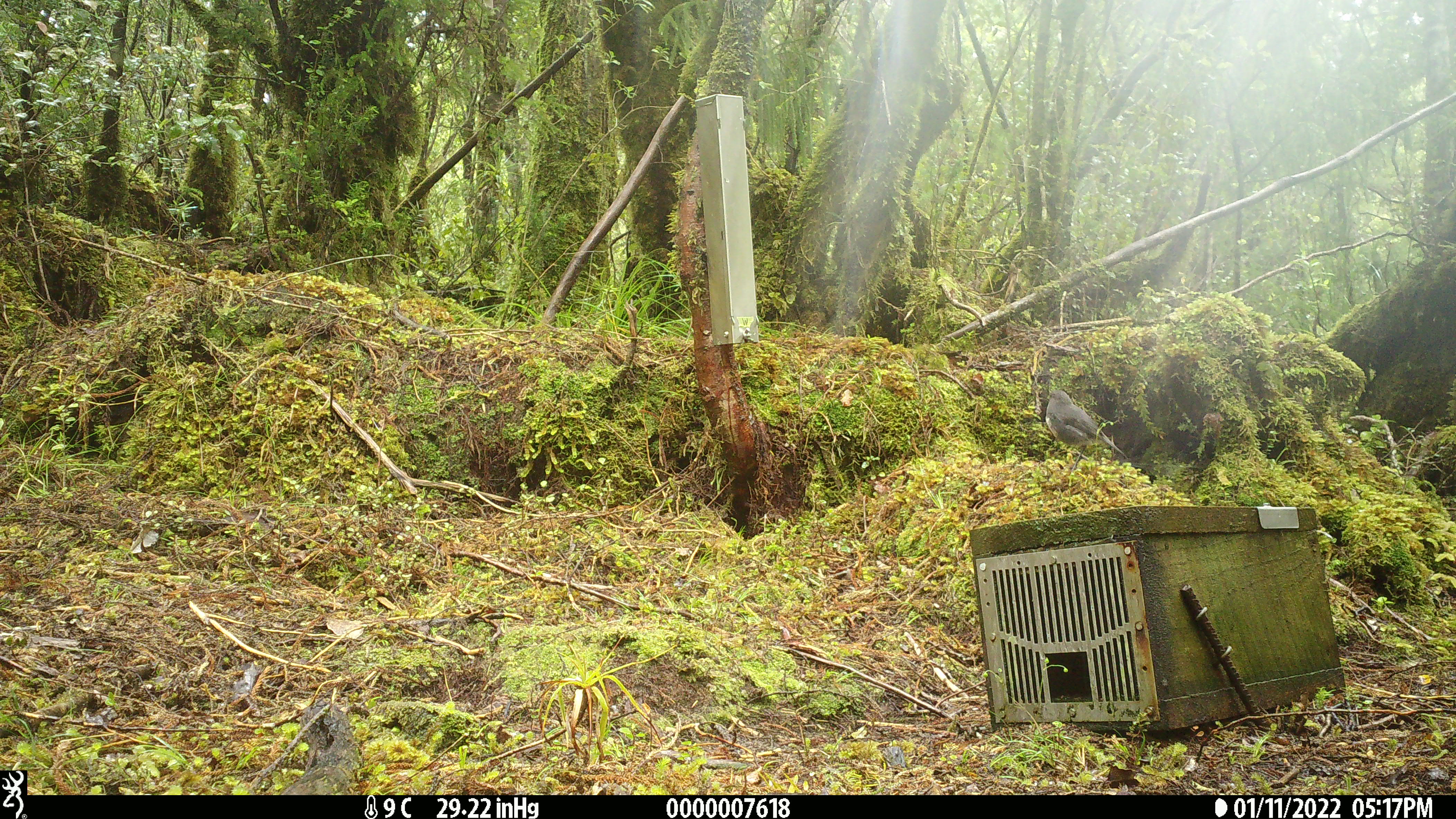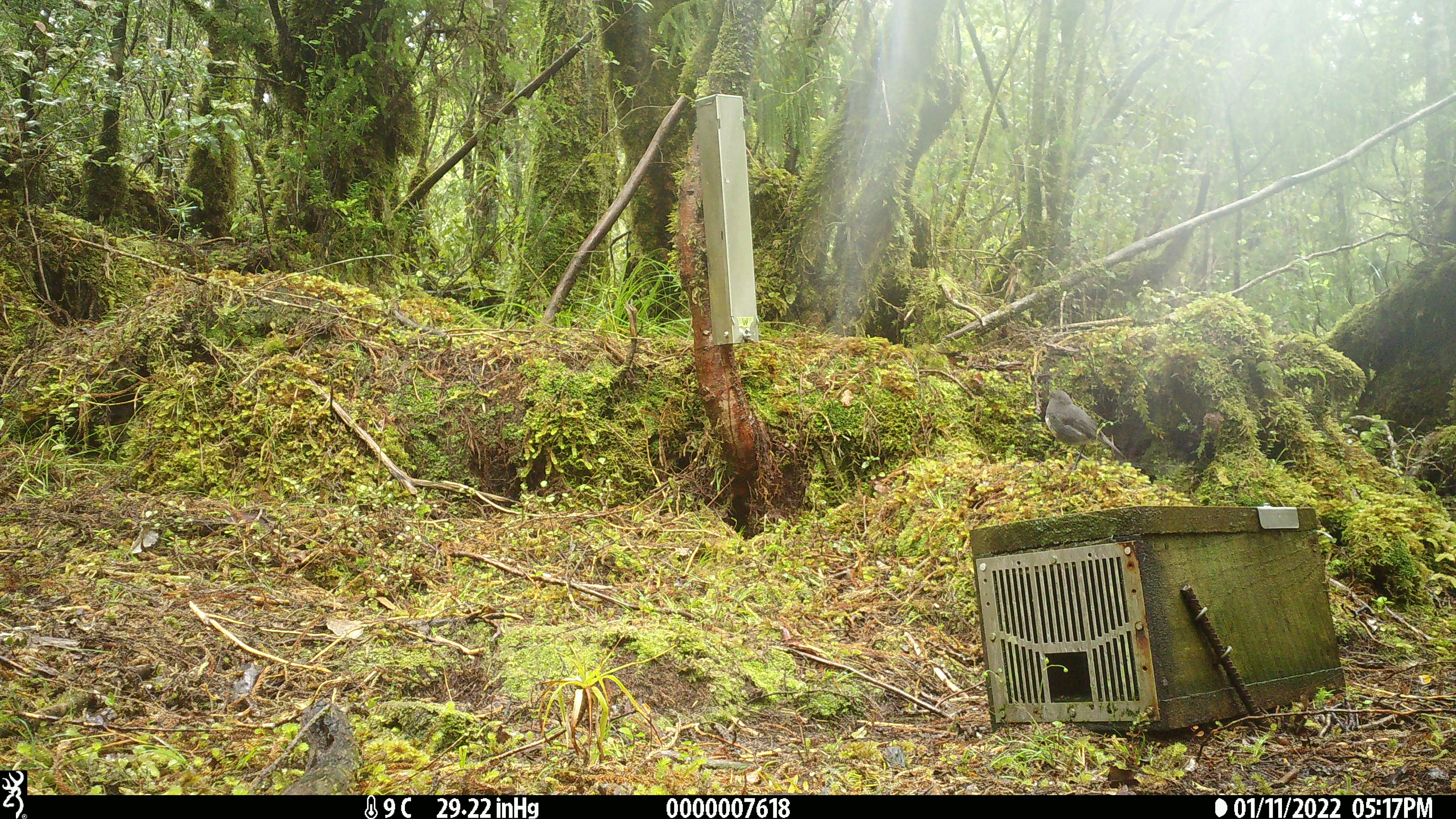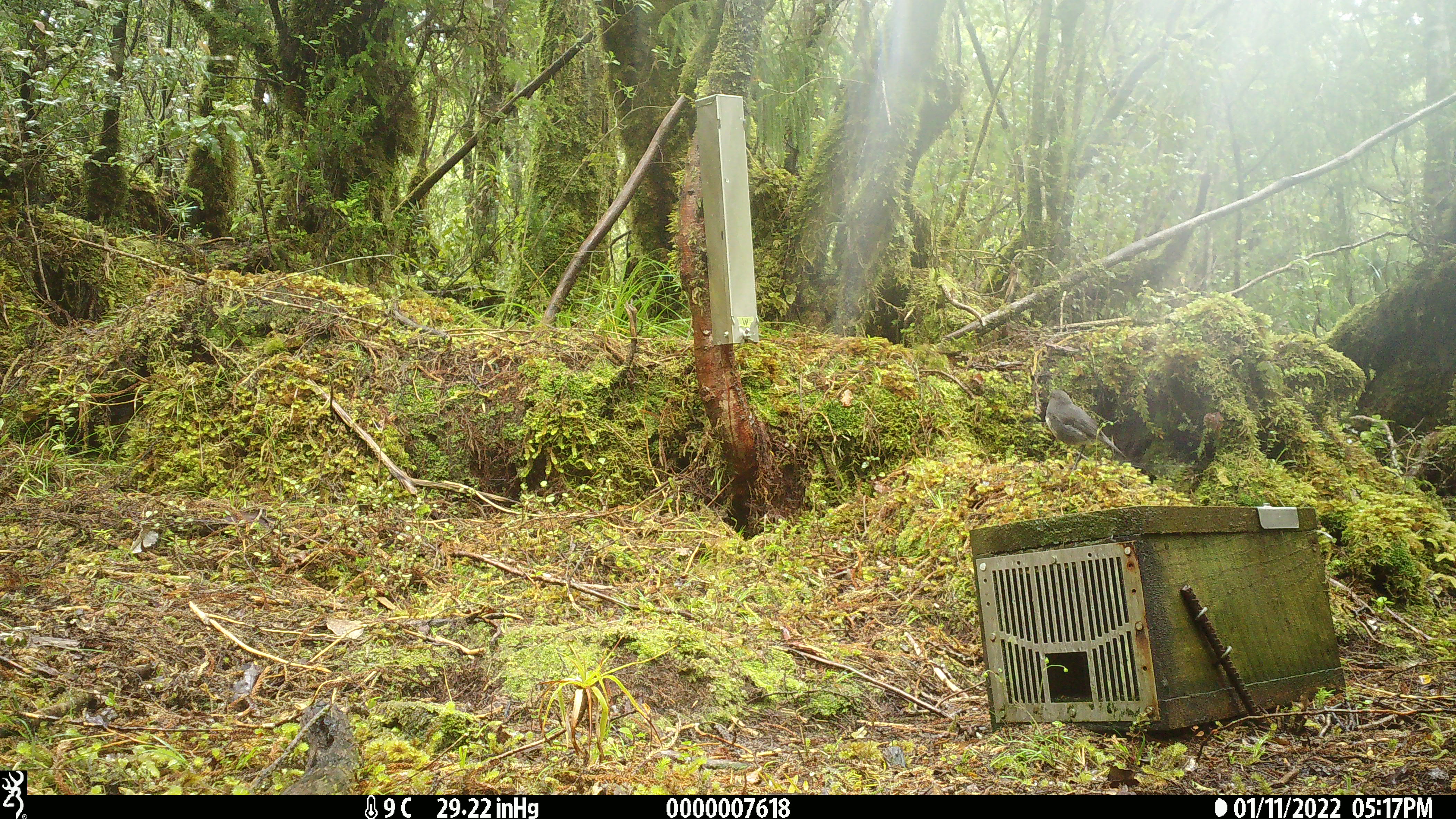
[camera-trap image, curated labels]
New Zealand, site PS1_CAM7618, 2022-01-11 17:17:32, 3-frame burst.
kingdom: Animalia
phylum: Chordata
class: Aves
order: Passeriformes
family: Petroicidae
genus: Petroica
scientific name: Petroica australis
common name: new zealand robin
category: robin